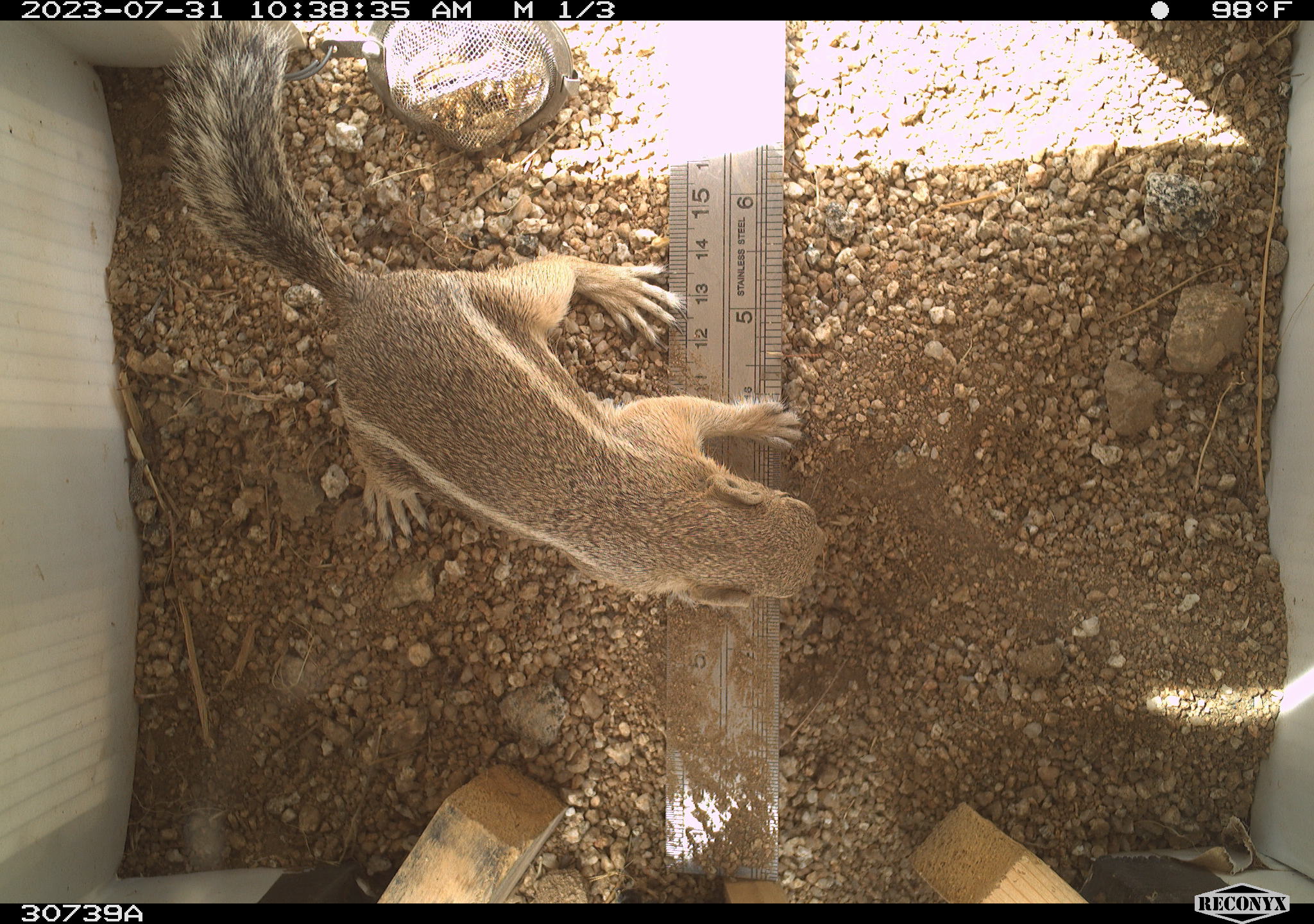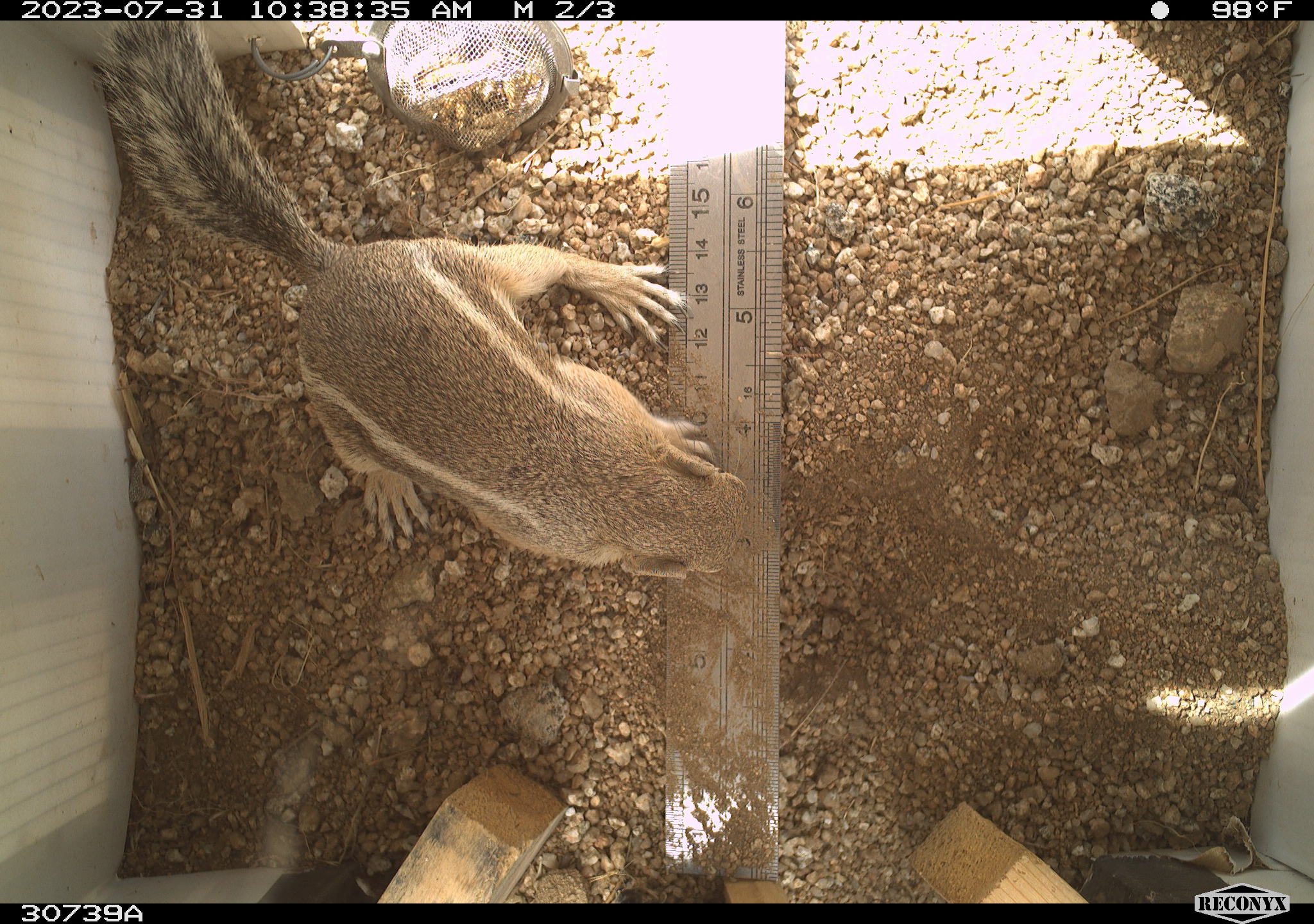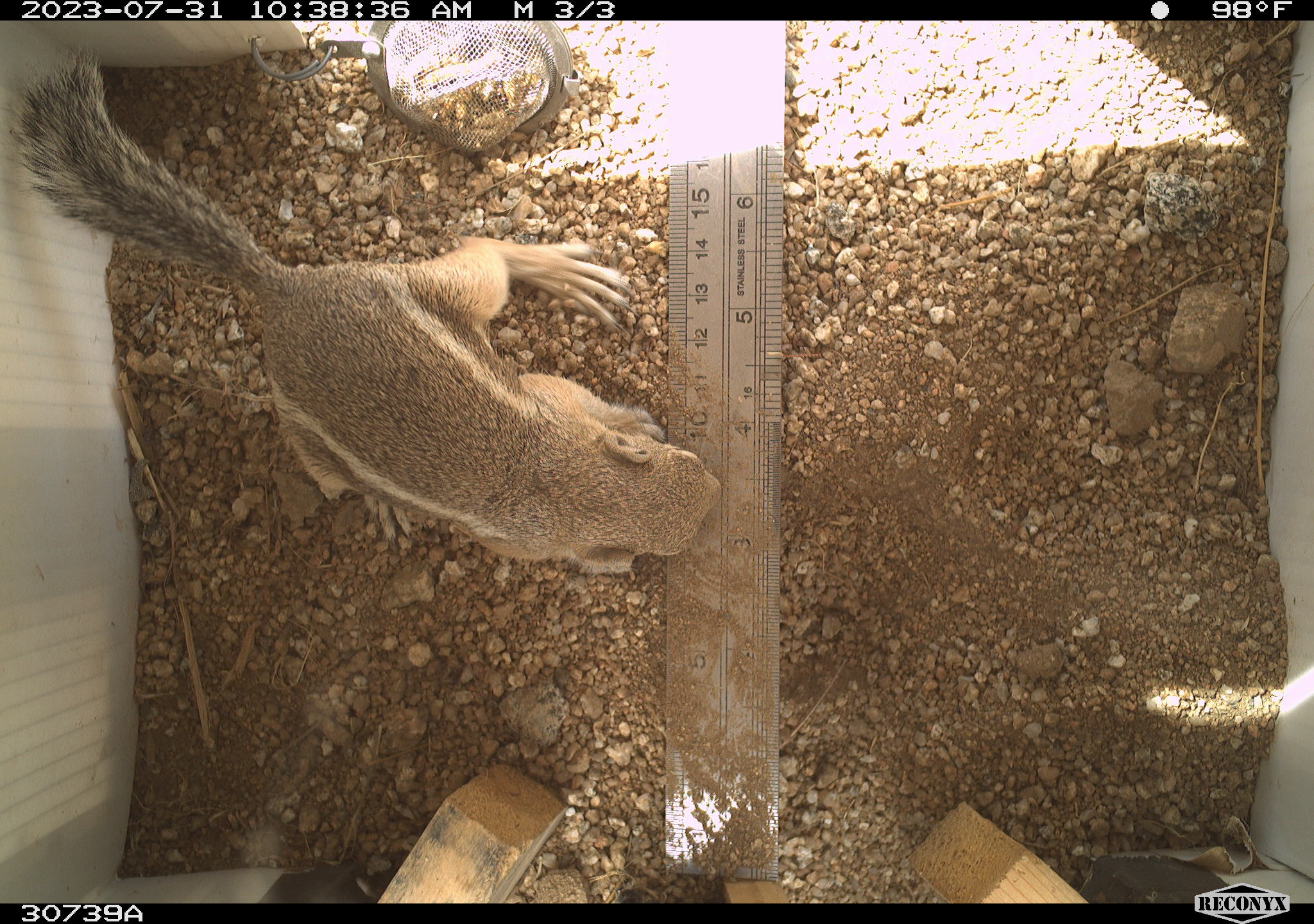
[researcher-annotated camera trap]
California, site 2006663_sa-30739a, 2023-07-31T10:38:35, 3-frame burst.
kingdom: Animalia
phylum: Chordata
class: Mammalia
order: Rodentia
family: Sciuridae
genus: Ammospermophilus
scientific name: Ammospermophilus leucurus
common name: white-tailed antelope squirrel